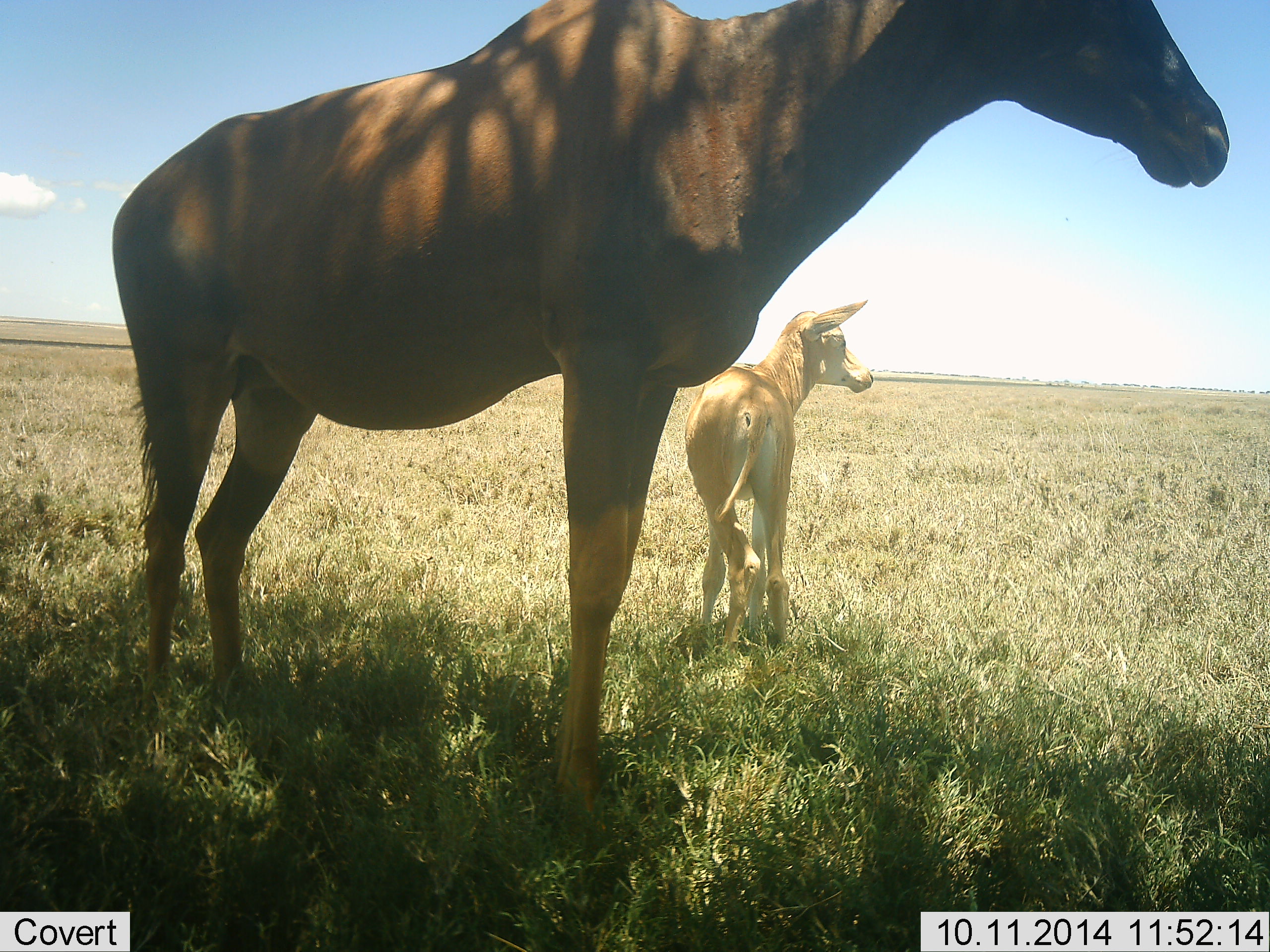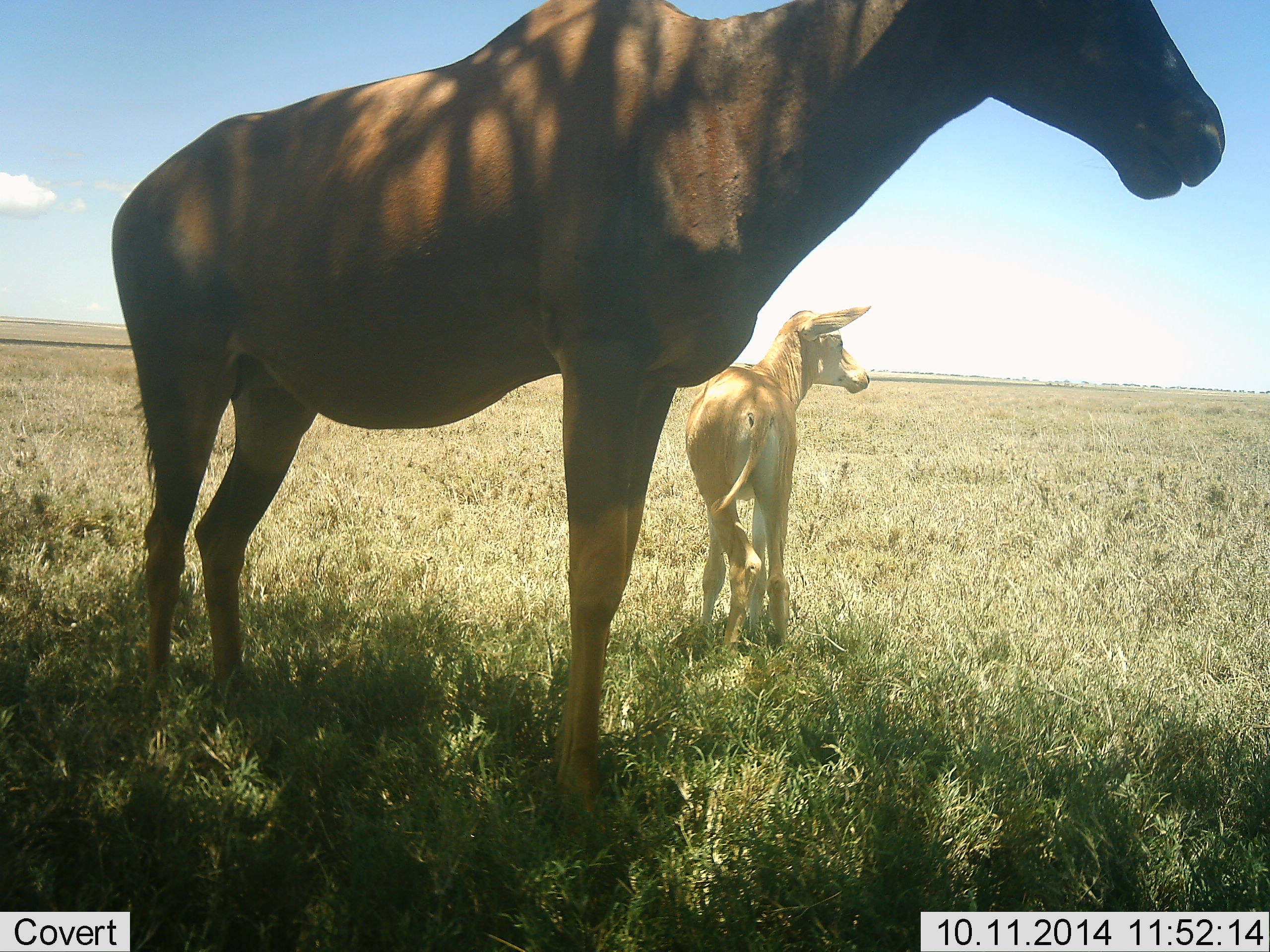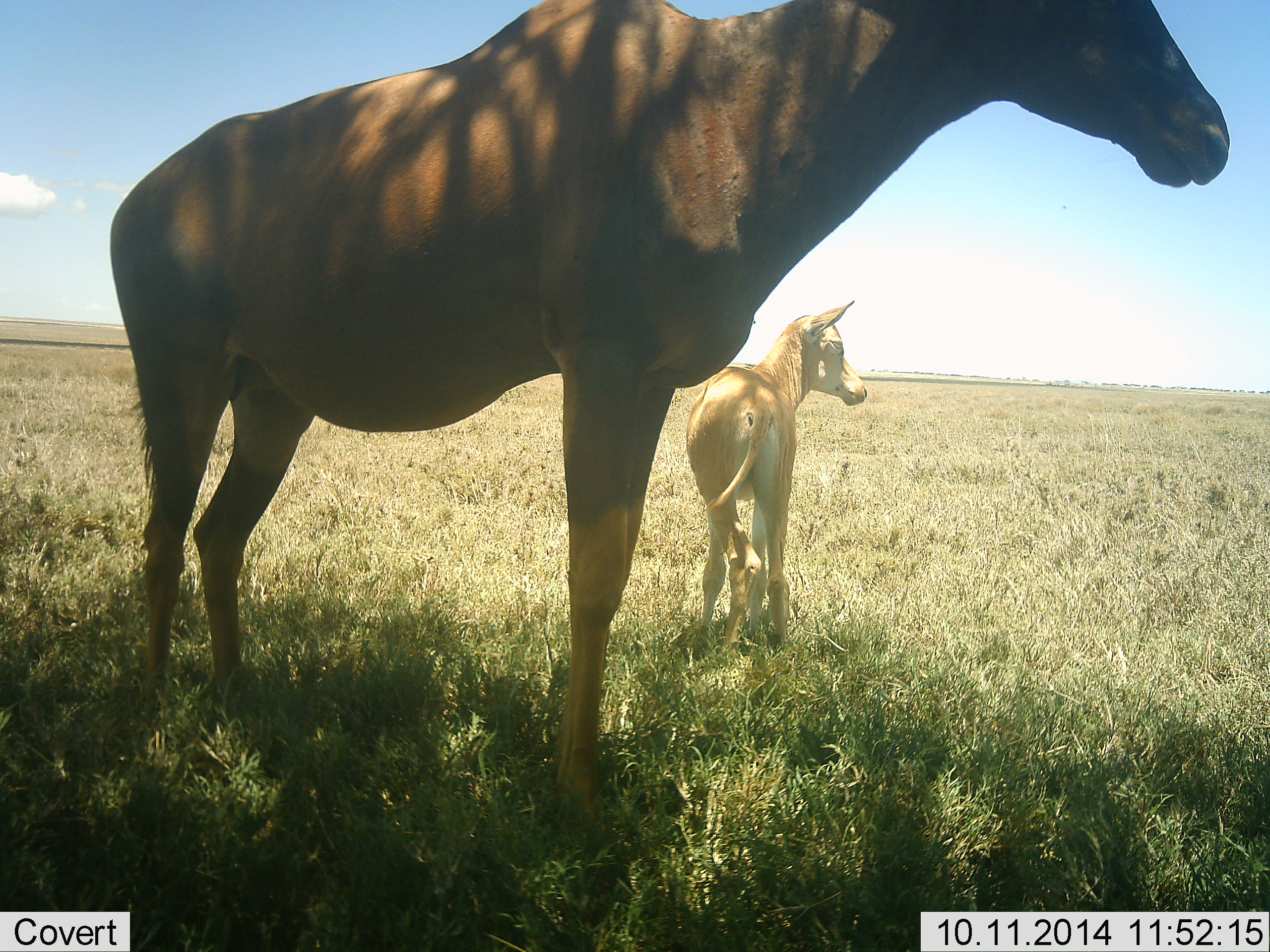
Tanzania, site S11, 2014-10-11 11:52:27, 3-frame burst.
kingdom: Animalia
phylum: Chordata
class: Mammalia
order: Artiodactyla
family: Bovidae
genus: Alcelaphus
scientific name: Alcelaphus buselaphus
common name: hartebeest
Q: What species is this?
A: Hartebeest (Alcelaphus buselaphus).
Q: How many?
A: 2.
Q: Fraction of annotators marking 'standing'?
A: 90%.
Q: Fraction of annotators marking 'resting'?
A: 10%.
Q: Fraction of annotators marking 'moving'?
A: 0%.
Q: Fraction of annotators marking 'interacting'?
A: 0%.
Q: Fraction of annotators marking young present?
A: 100%.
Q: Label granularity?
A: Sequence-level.